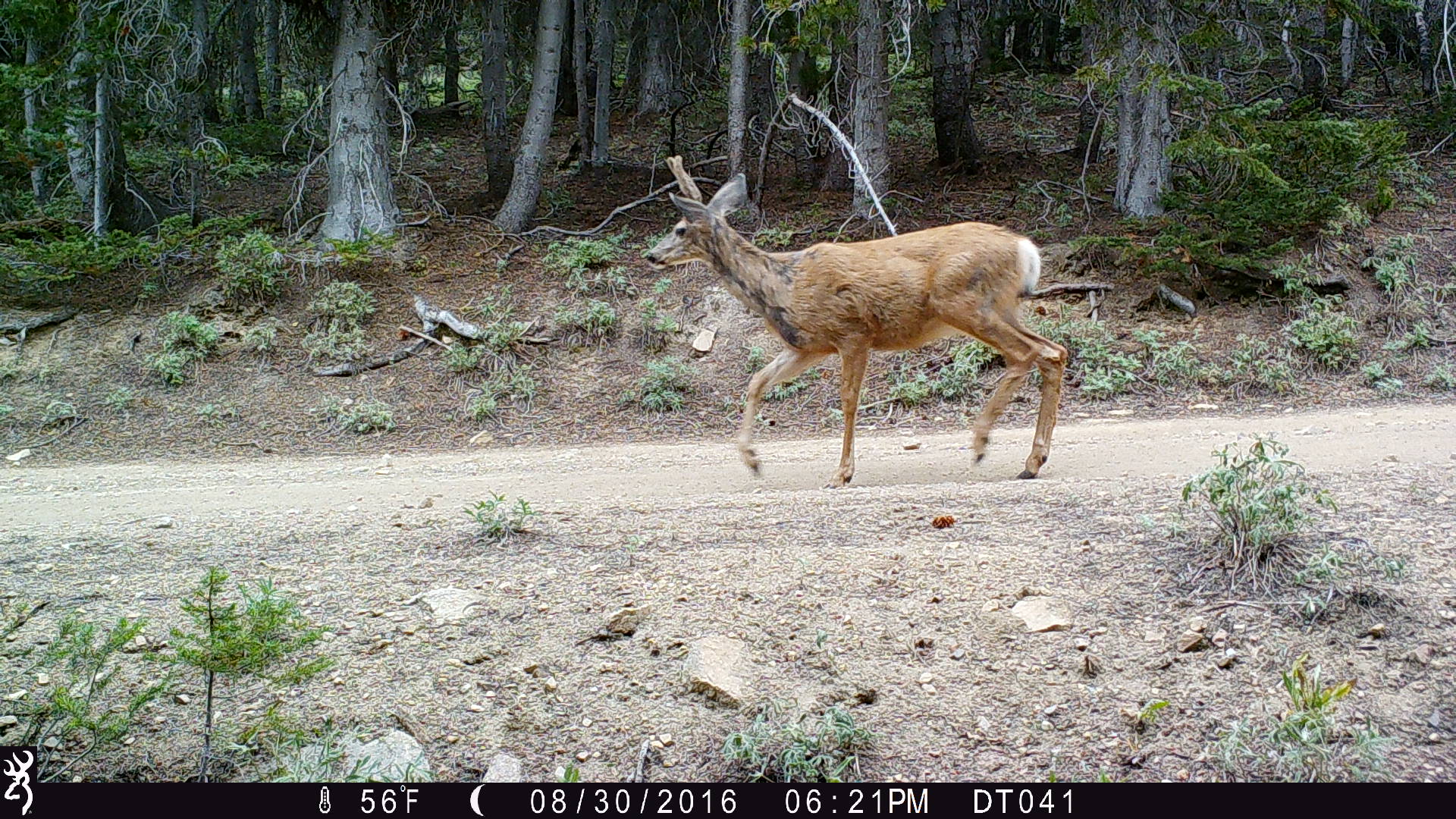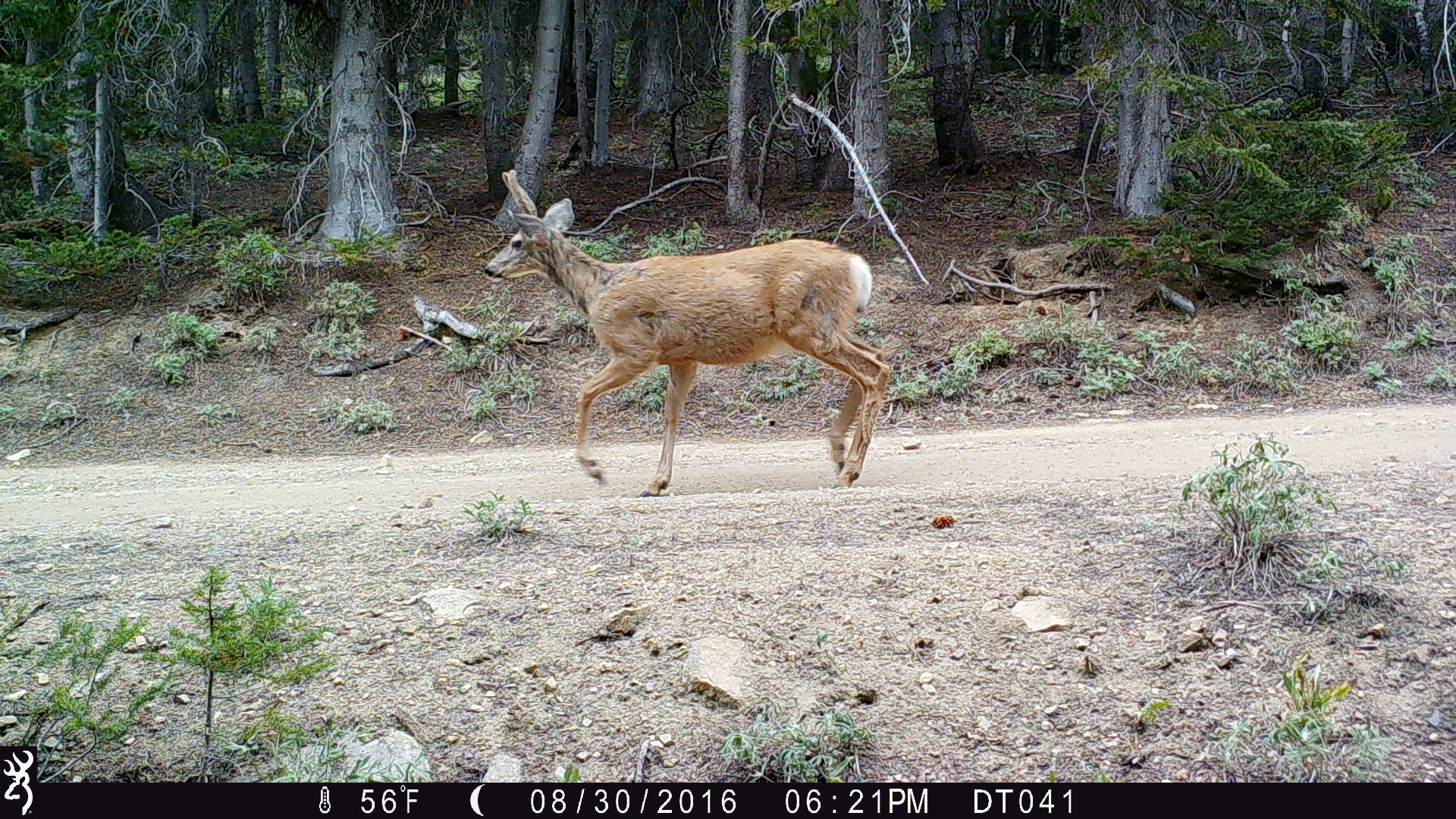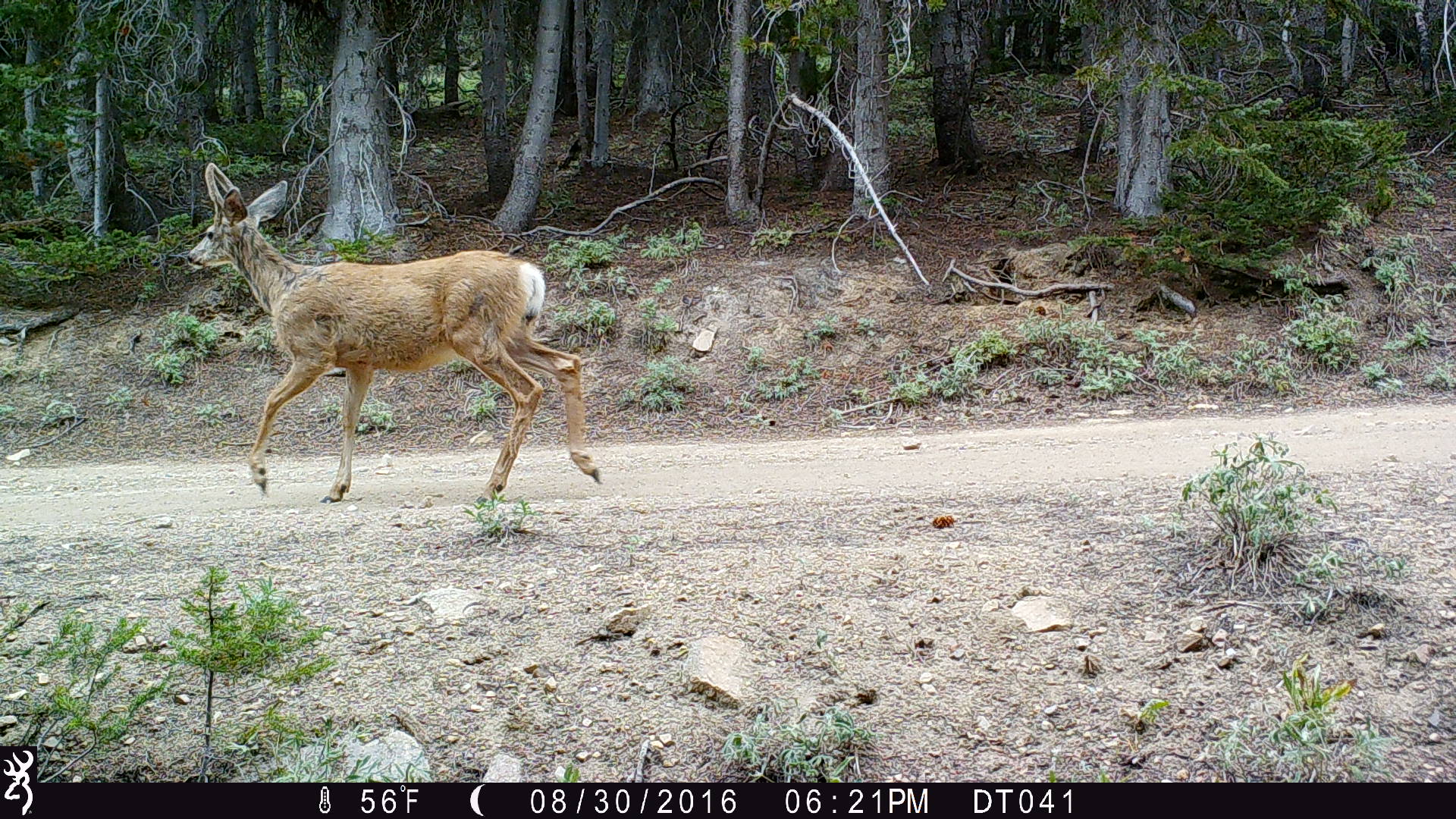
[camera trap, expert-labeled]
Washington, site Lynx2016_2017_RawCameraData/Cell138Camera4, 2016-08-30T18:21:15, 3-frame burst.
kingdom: Animalia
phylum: Chordata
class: Mammalia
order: Artiodactyla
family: Cervidae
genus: Odocoileus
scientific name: Odocoileus hemionus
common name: mule deer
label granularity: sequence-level